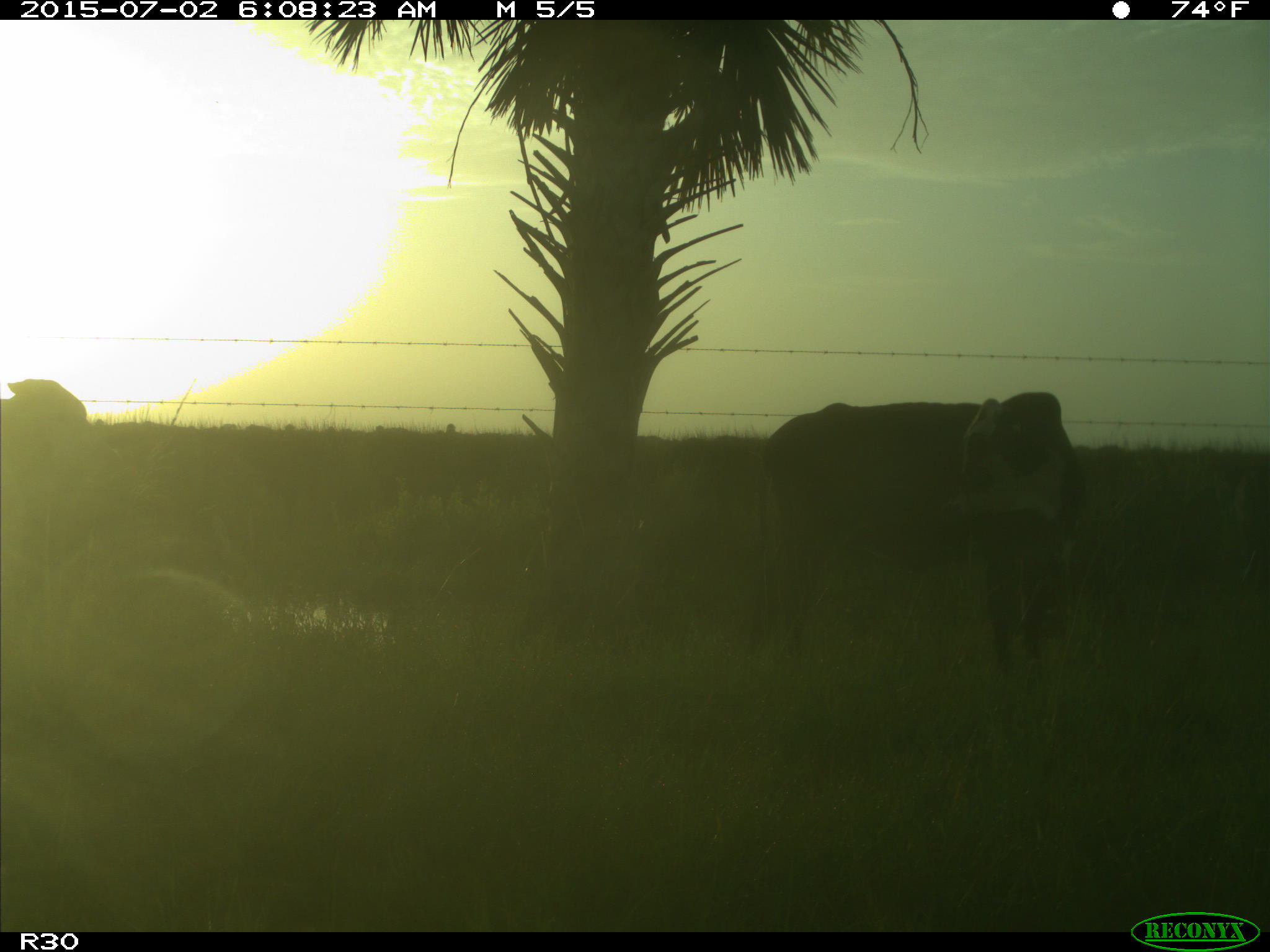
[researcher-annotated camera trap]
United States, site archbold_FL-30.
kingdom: Animalia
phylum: Chordata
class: Mammalia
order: Artiodactyla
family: Bovidae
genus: Bos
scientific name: Bos taurus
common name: domestic cow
Bos taurus (domestic cow).